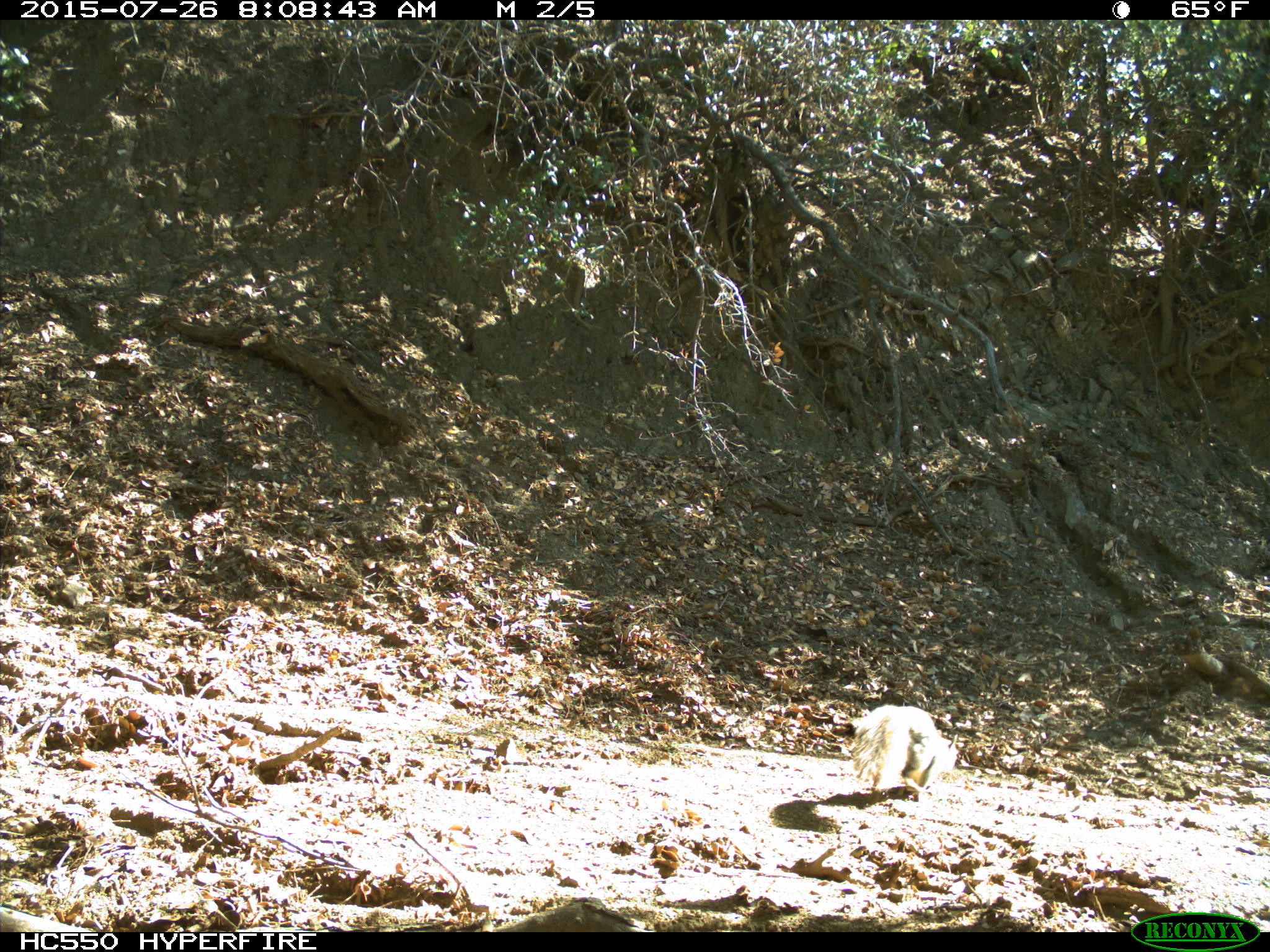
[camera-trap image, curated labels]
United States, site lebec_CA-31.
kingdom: Animalia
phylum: Chordata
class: Mammalia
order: Rodentia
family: Sciuridae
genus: Sciurus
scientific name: Sciurus carolinensis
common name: eastern gray squirrel